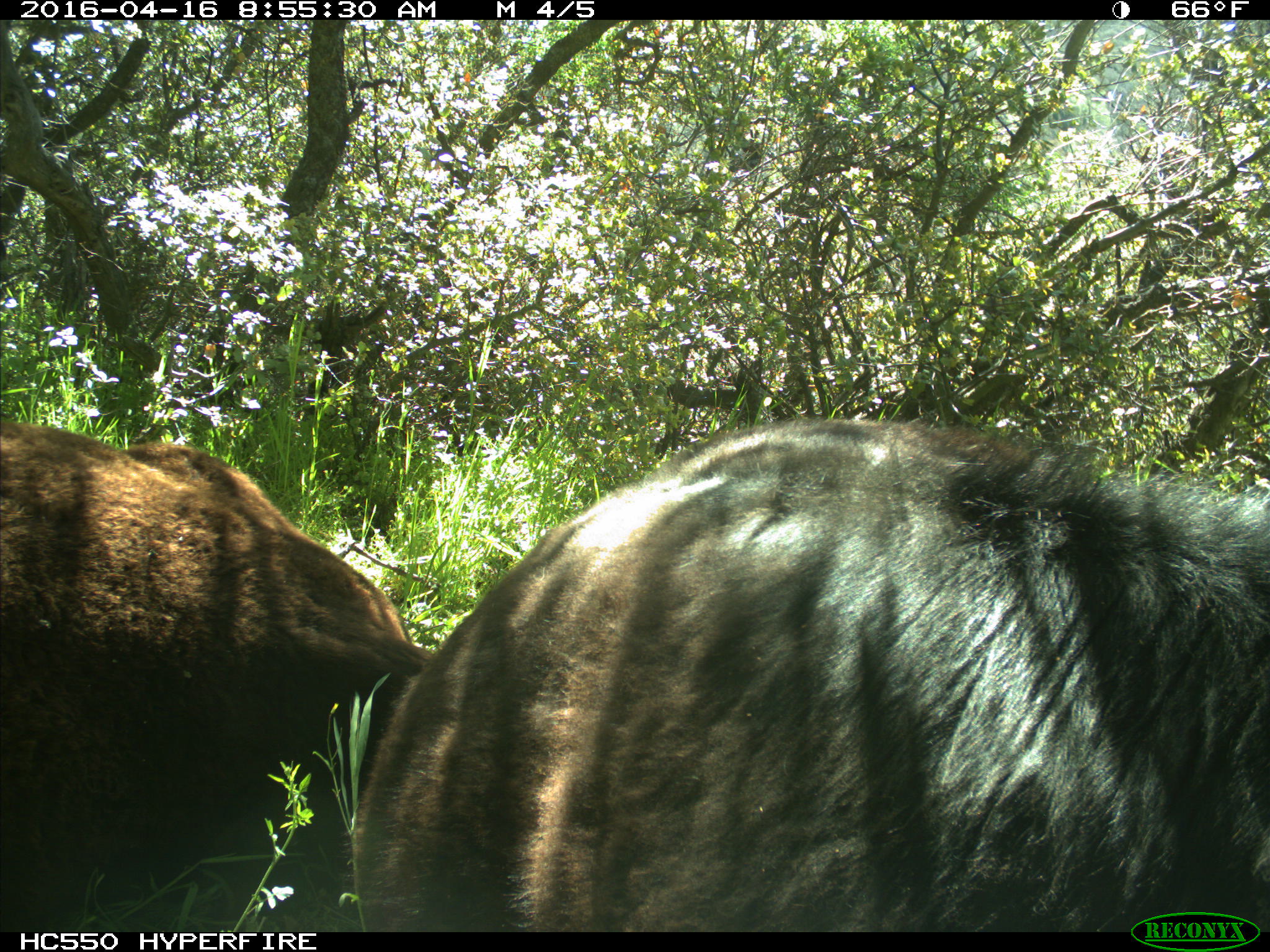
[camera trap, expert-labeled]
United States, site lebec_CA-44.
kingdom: Animalia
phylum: Chordata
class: Mammalia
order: Artiodactyla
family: Bovidae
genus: Bos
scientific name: Bos taurus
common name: domestic cow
Bos taurus (domestic cow).